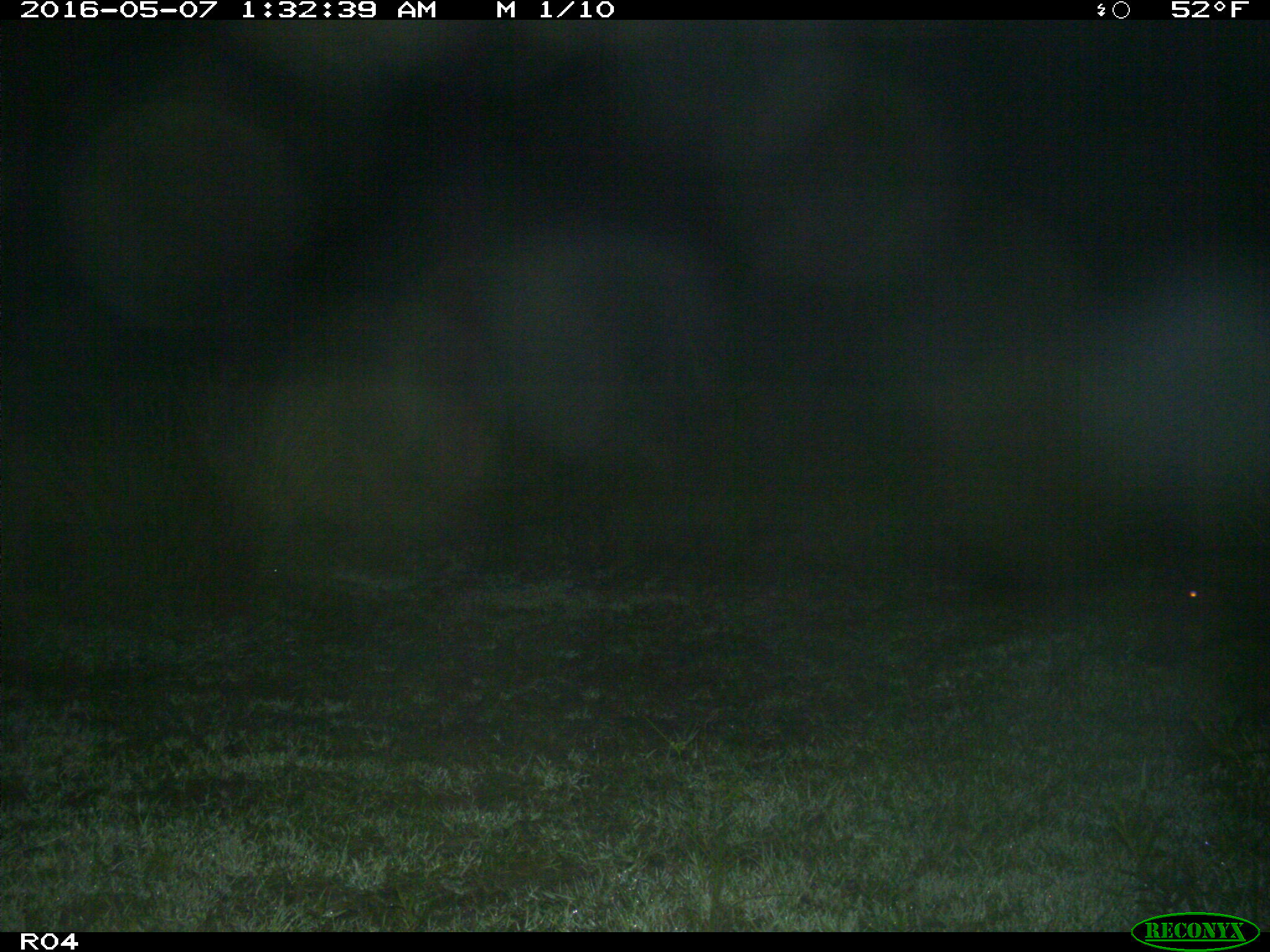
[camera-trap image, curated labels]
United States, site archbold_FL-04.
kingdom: Animalia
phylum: Chordata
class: Mammalia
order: Artiodactyla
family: Suidae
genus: Sus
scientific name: Sus scrofa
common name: wild boar